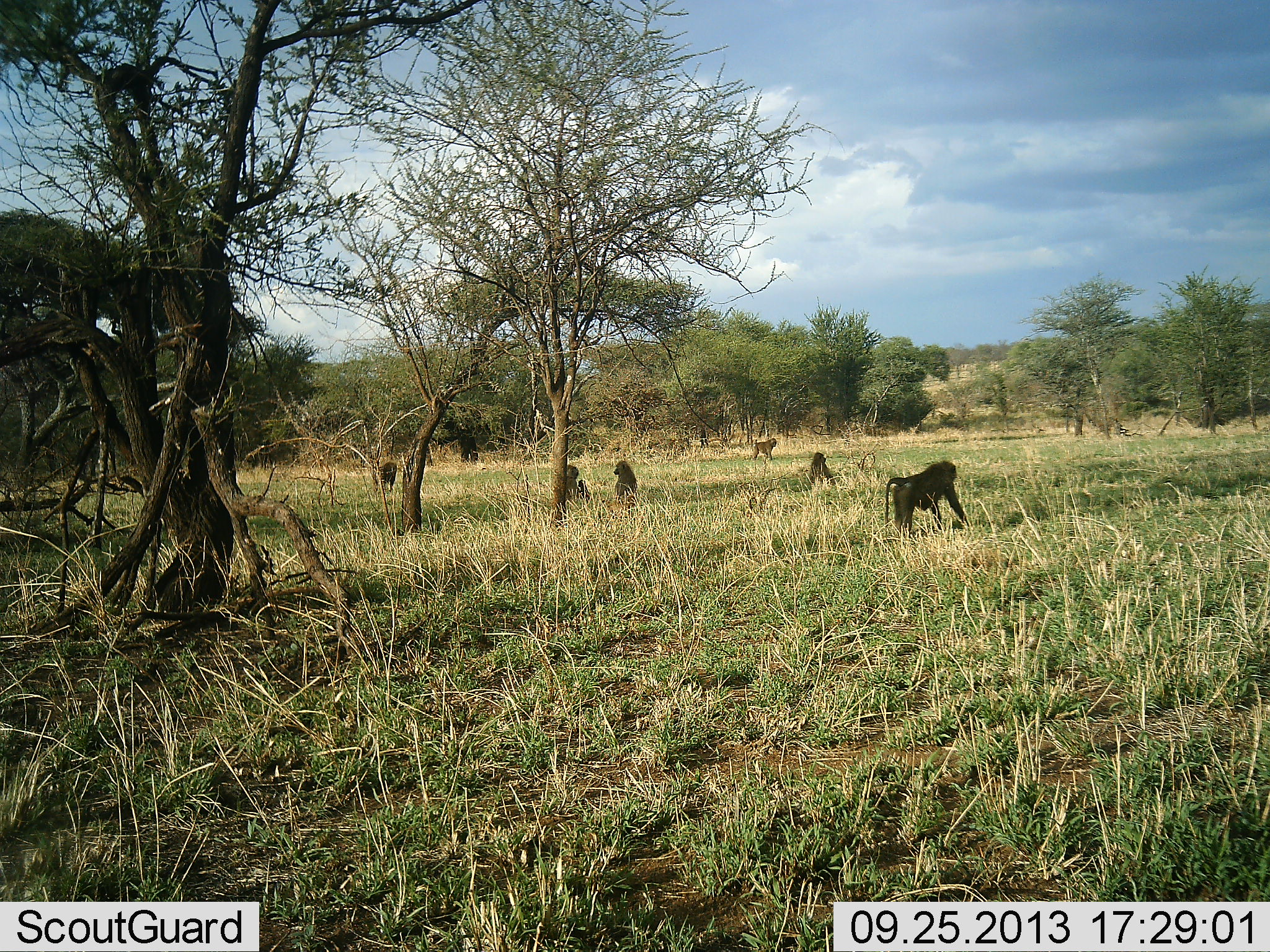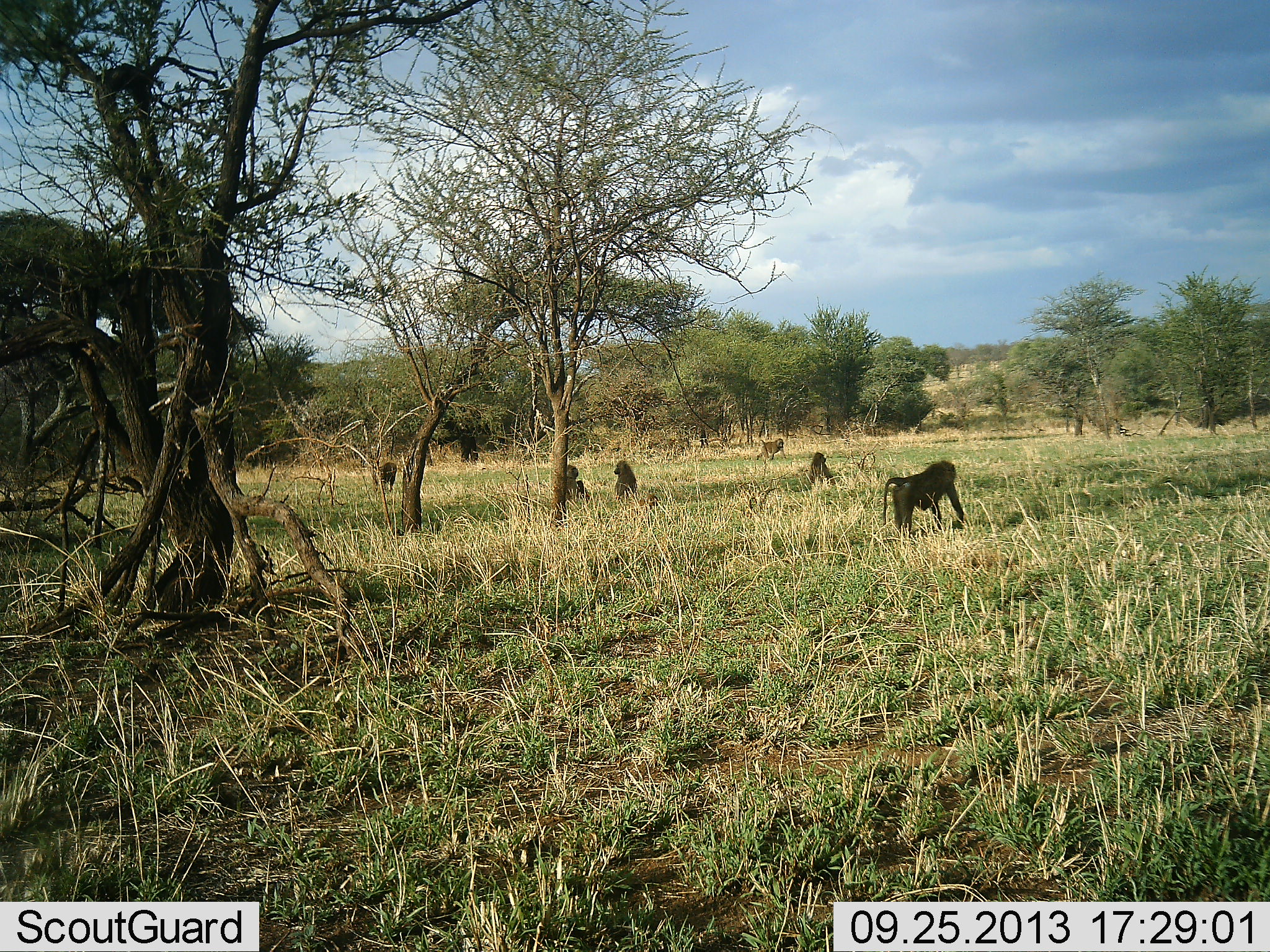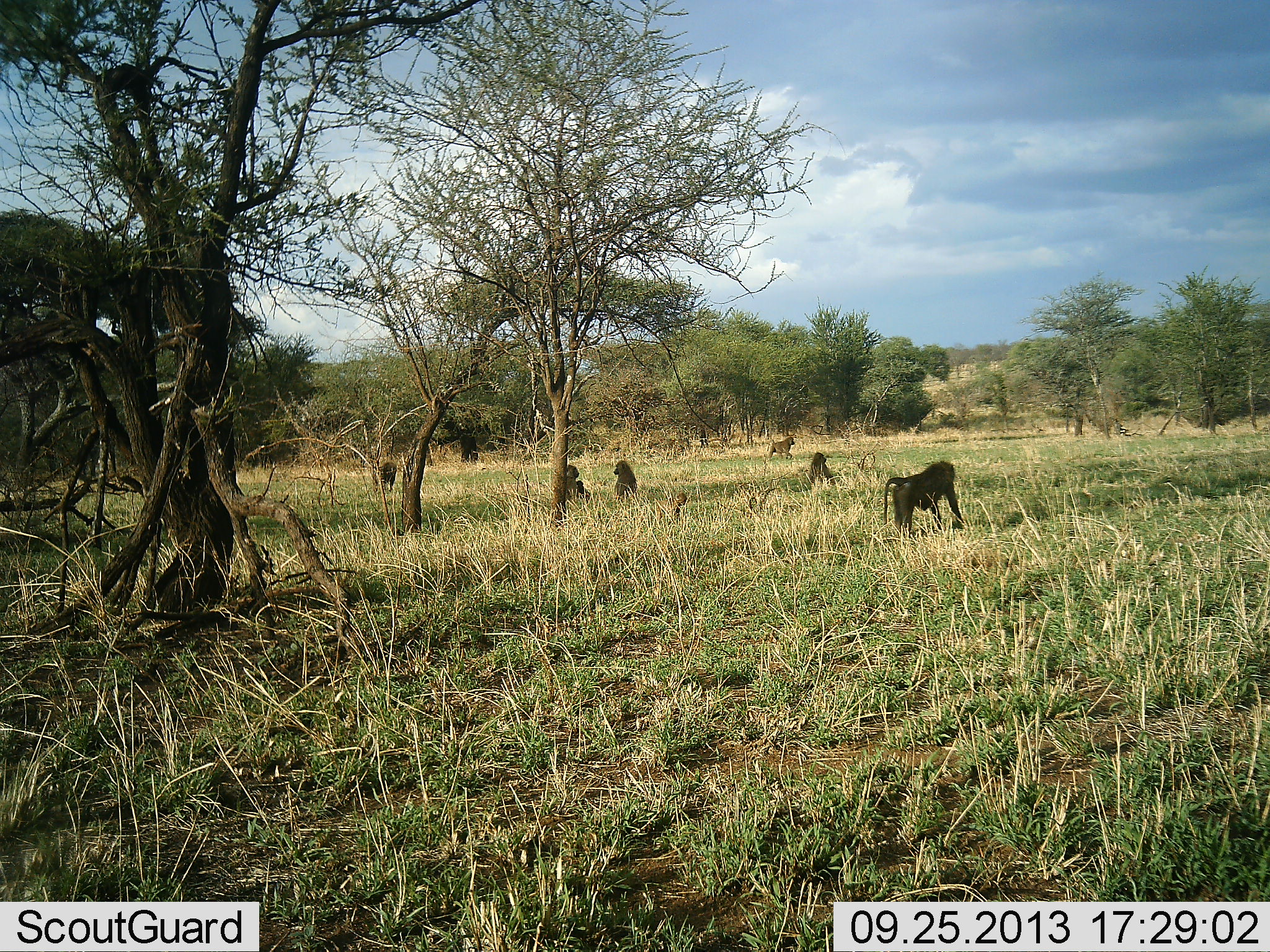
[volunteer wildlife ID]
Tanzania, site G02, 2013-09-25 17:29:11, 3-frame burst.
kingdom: Animalia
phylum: Chordata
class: Mammalia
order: Primates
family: Cercopithecidae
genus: Papio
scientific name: Papio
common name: baboon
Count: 7.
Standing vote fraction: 52%.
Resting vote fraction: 56%.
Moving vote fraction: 81%.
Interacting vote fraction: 15%.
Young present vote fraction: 52%.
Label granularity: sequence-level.